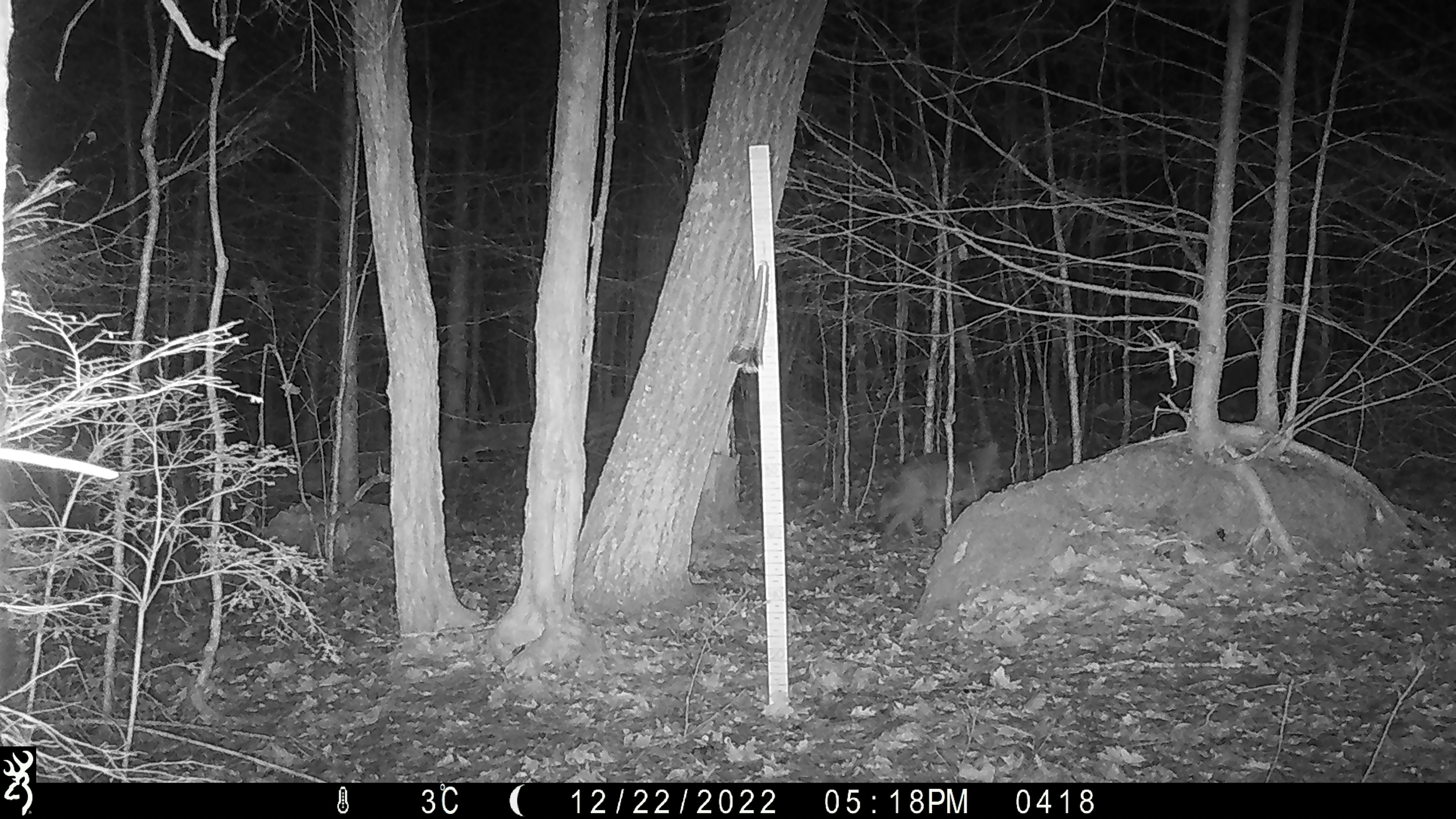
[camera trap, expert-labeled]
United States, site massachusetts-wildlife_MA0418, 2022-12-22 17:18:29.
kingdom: Animalia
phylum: Chordata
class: Mammalia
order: Carnivora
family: Canidae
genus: Canis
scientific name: Canis latrans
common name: coyote